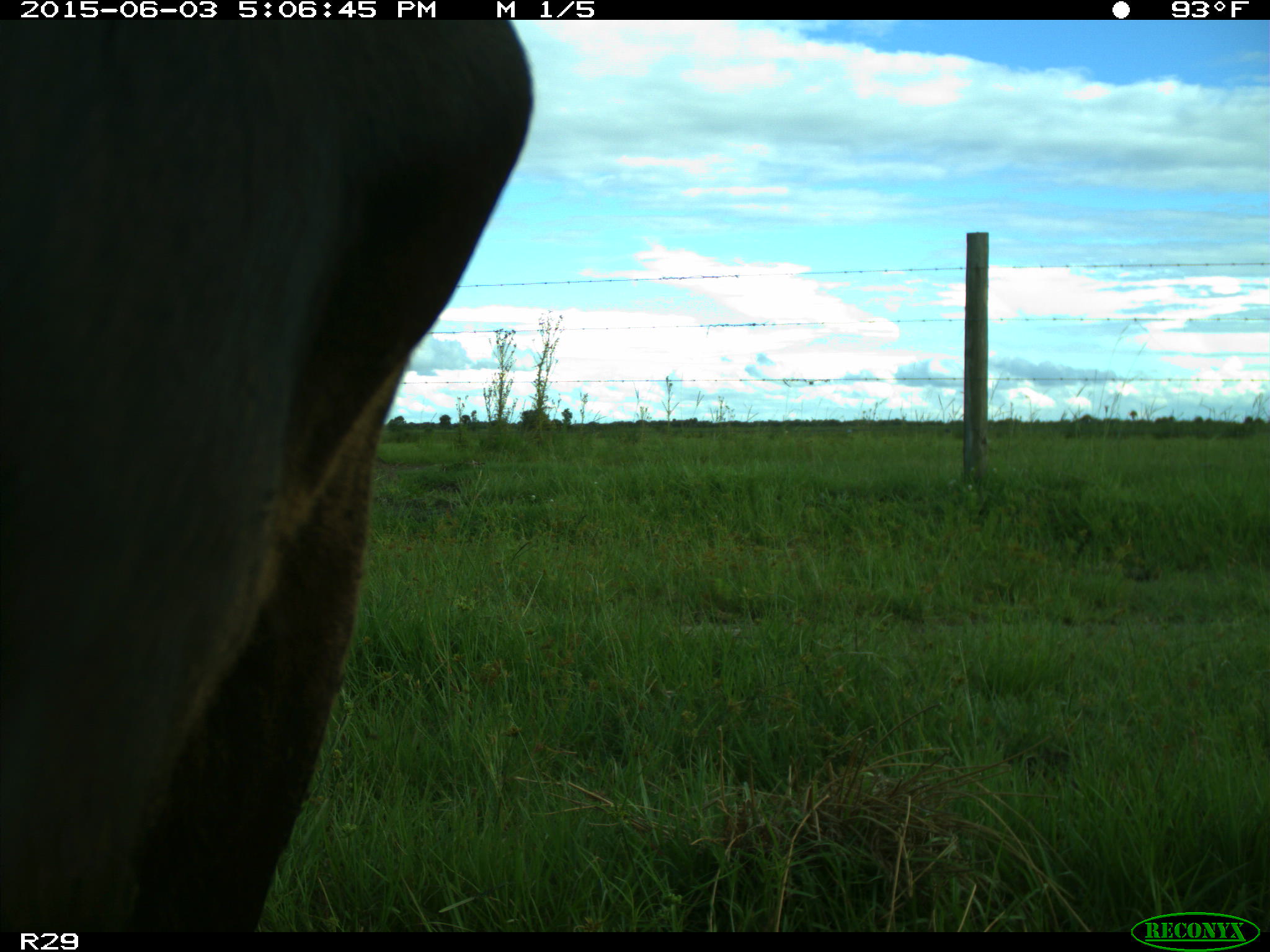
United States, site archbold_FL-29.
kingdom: Animalia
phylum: Chordata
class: Mammalia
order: Artiodactyla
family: Bovidae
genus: Bos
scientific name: Bos taurus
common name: domestic cow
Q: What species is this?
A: Bos taurus (domestic cow).